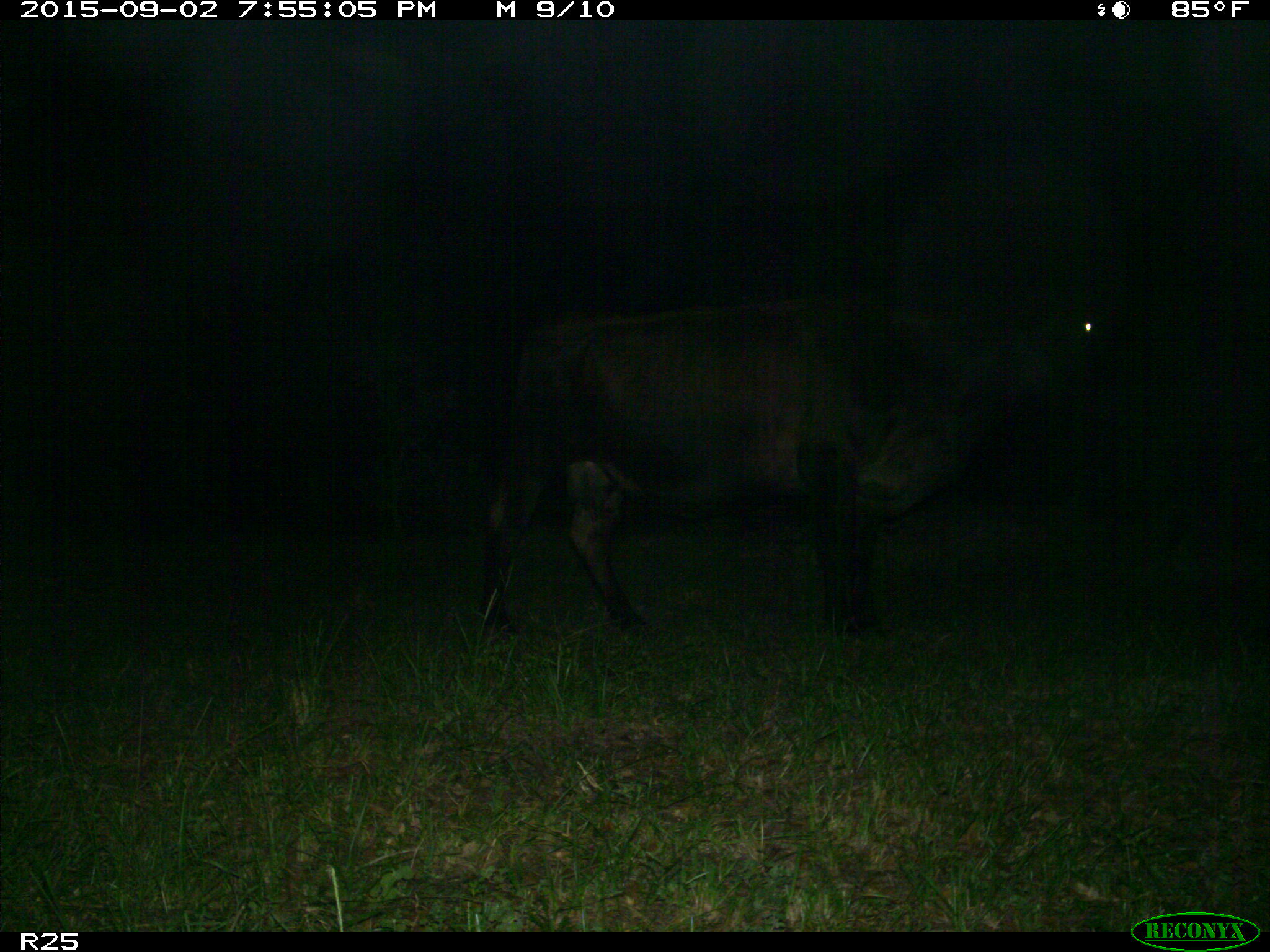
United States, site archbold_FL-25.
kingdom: Animalia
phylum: Chordata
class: Mammalia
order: Artiodactyla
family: Bovidae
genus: Bos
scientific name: Bos taurus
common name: domestic cow